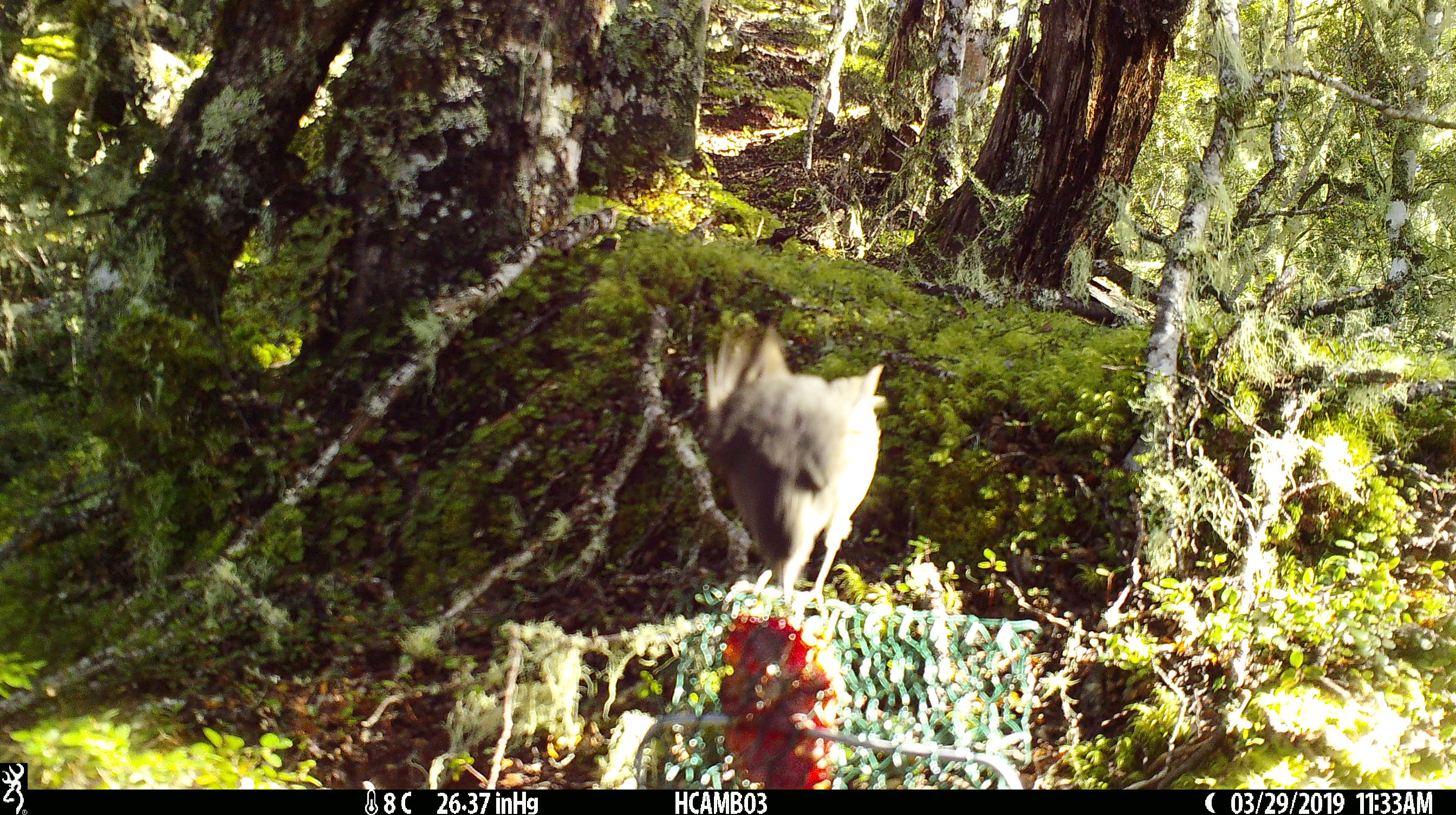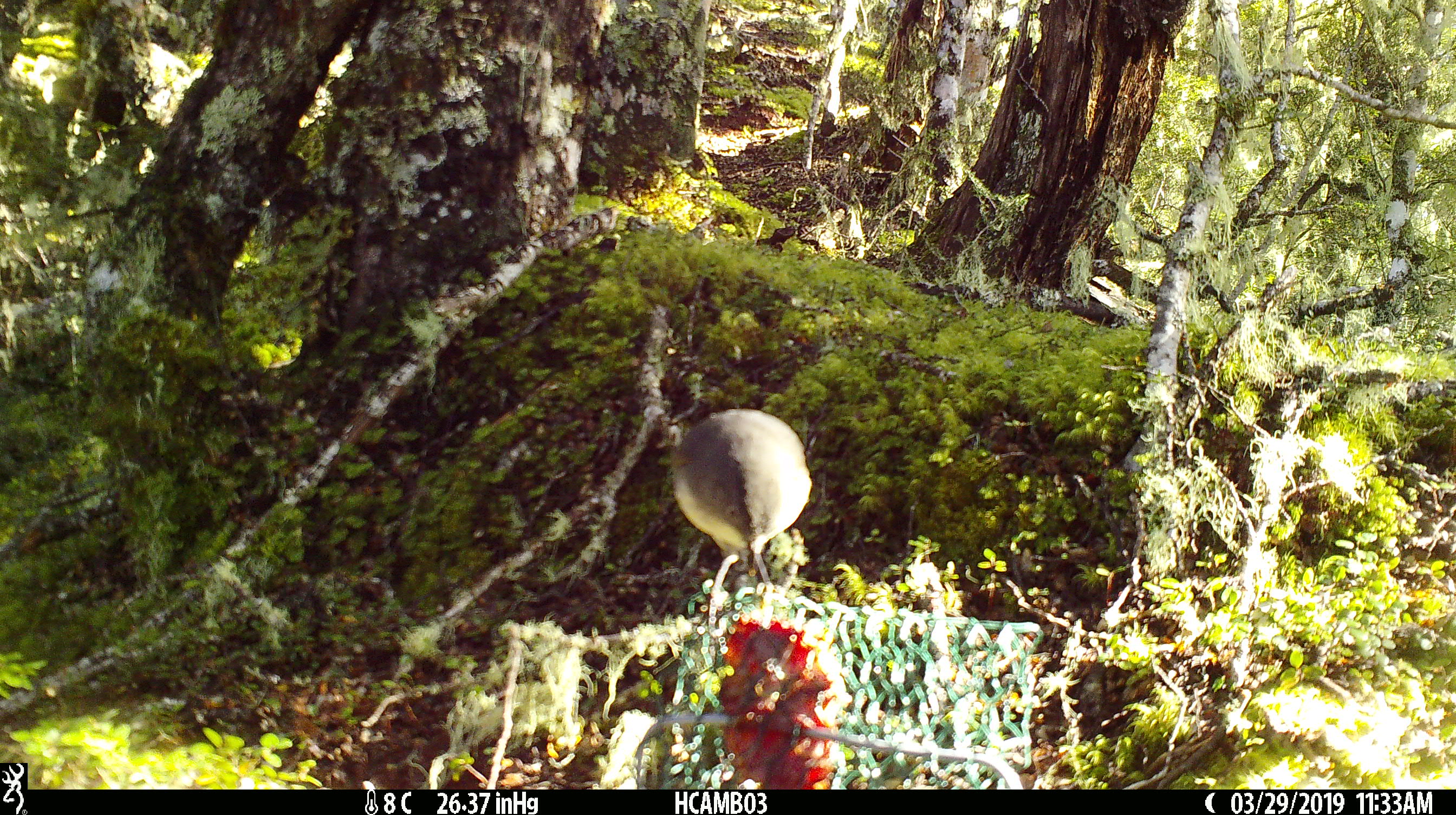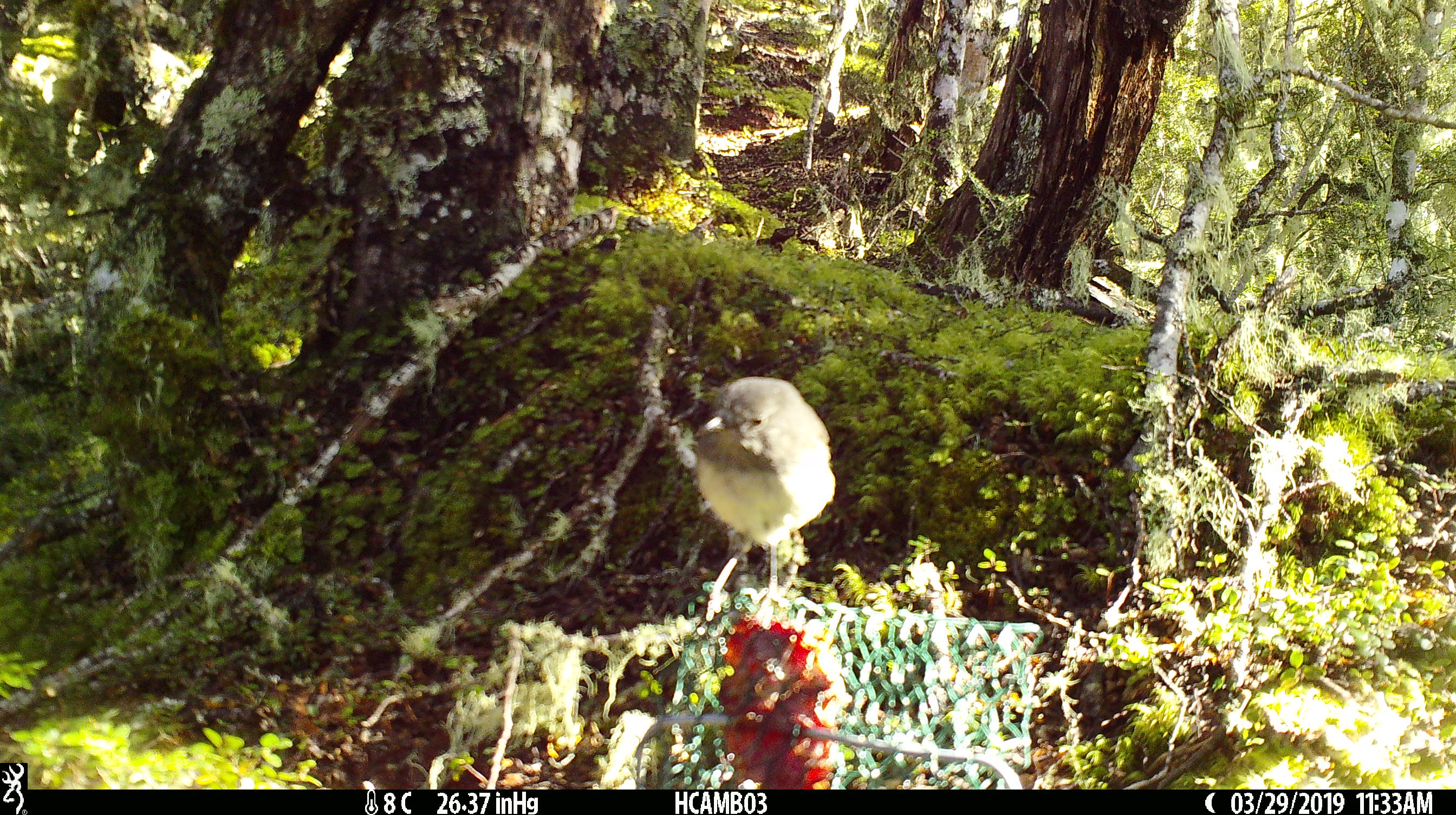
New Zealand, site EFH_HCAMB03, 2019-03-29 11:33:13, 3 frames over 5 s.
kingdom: Animalia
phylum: Chordata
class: Aves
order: Passeriformes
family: Petroicidae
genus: Petroica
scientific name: Petroica australis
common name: new zealand robin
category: robin